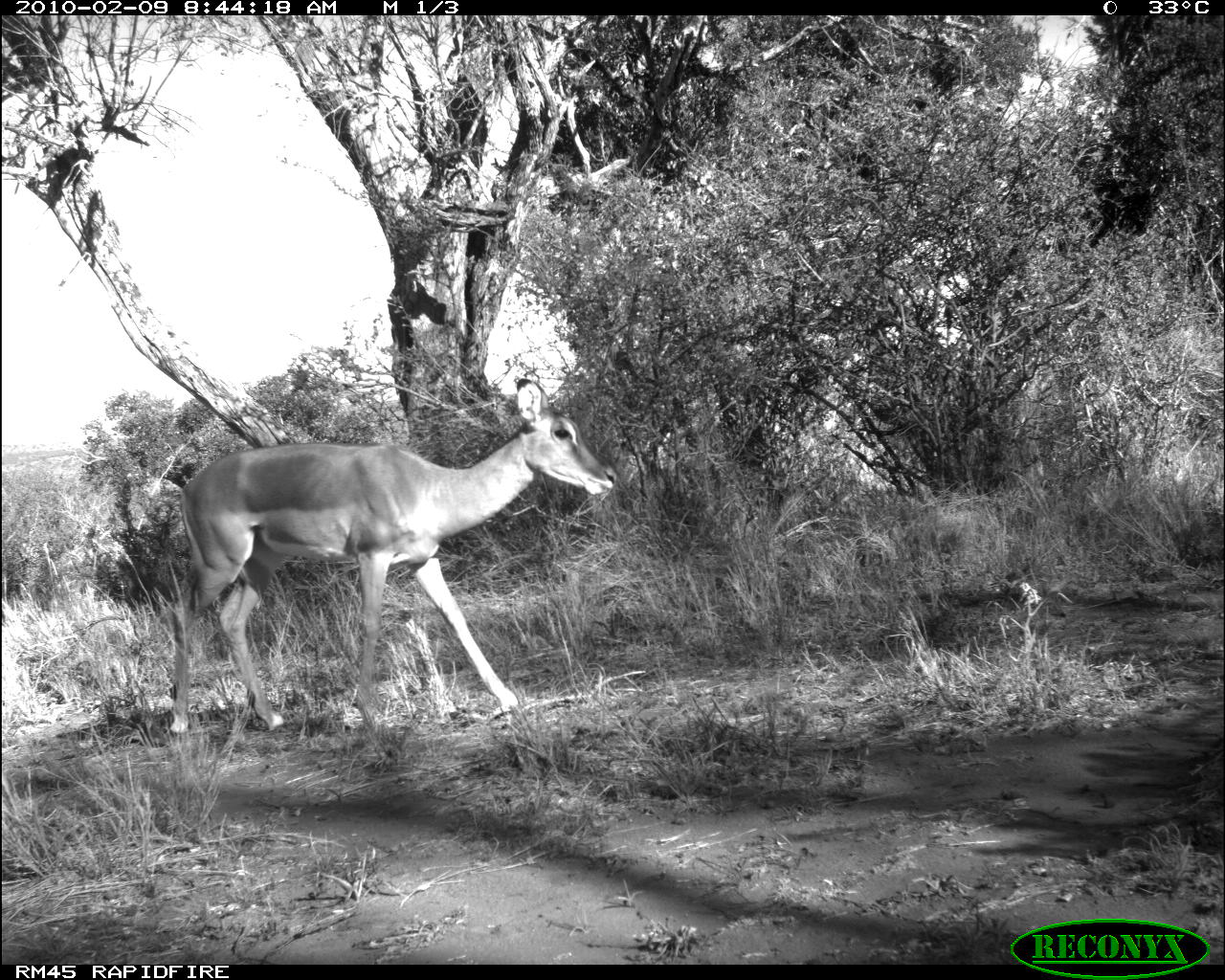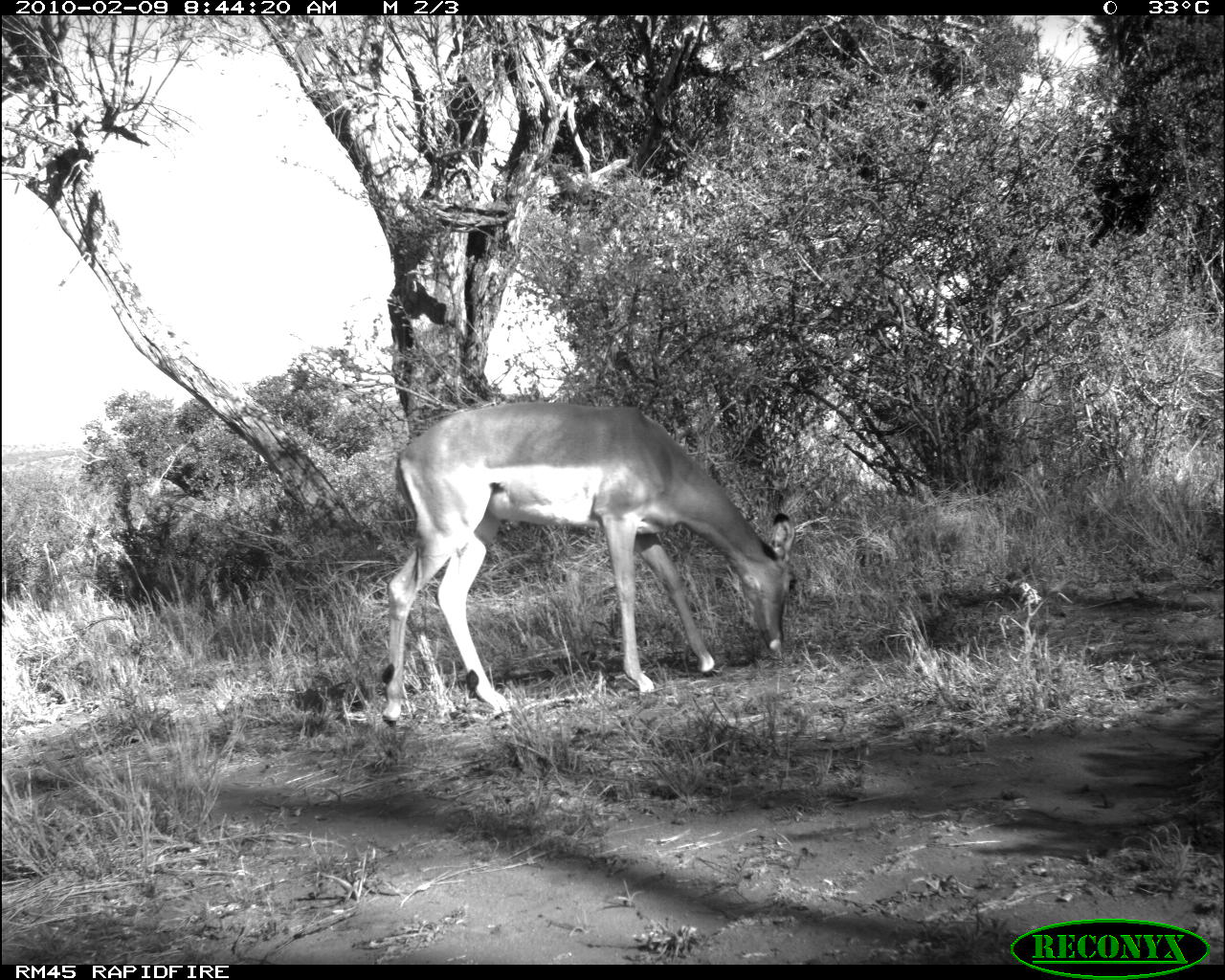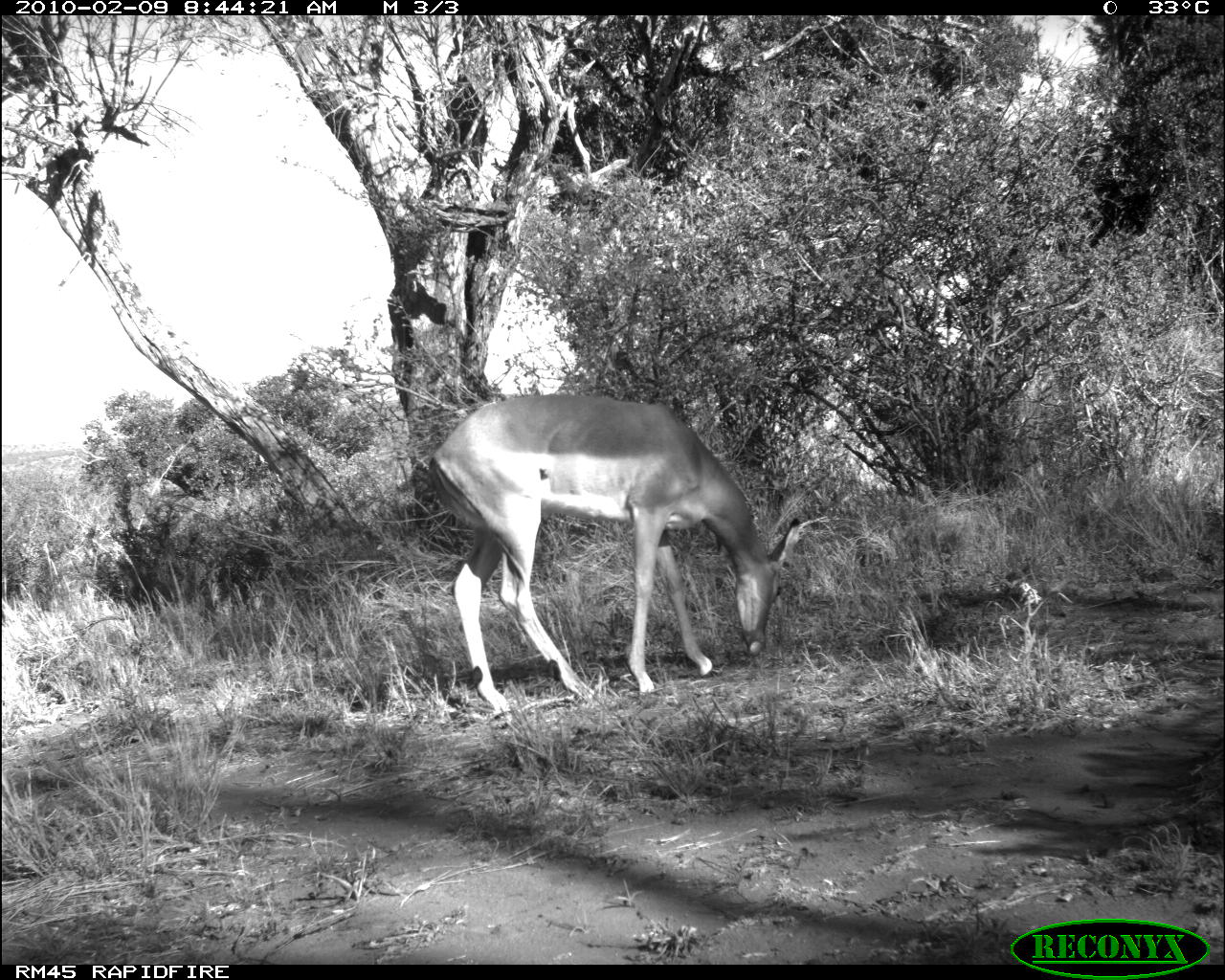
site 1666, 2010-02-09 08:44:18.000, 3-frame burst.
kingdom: Animalia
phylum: Chordata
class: Mammalia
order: Artiodactyla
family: Bovidae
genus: Aepyceros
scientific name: Aepyceros melampus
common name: impala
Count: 1.